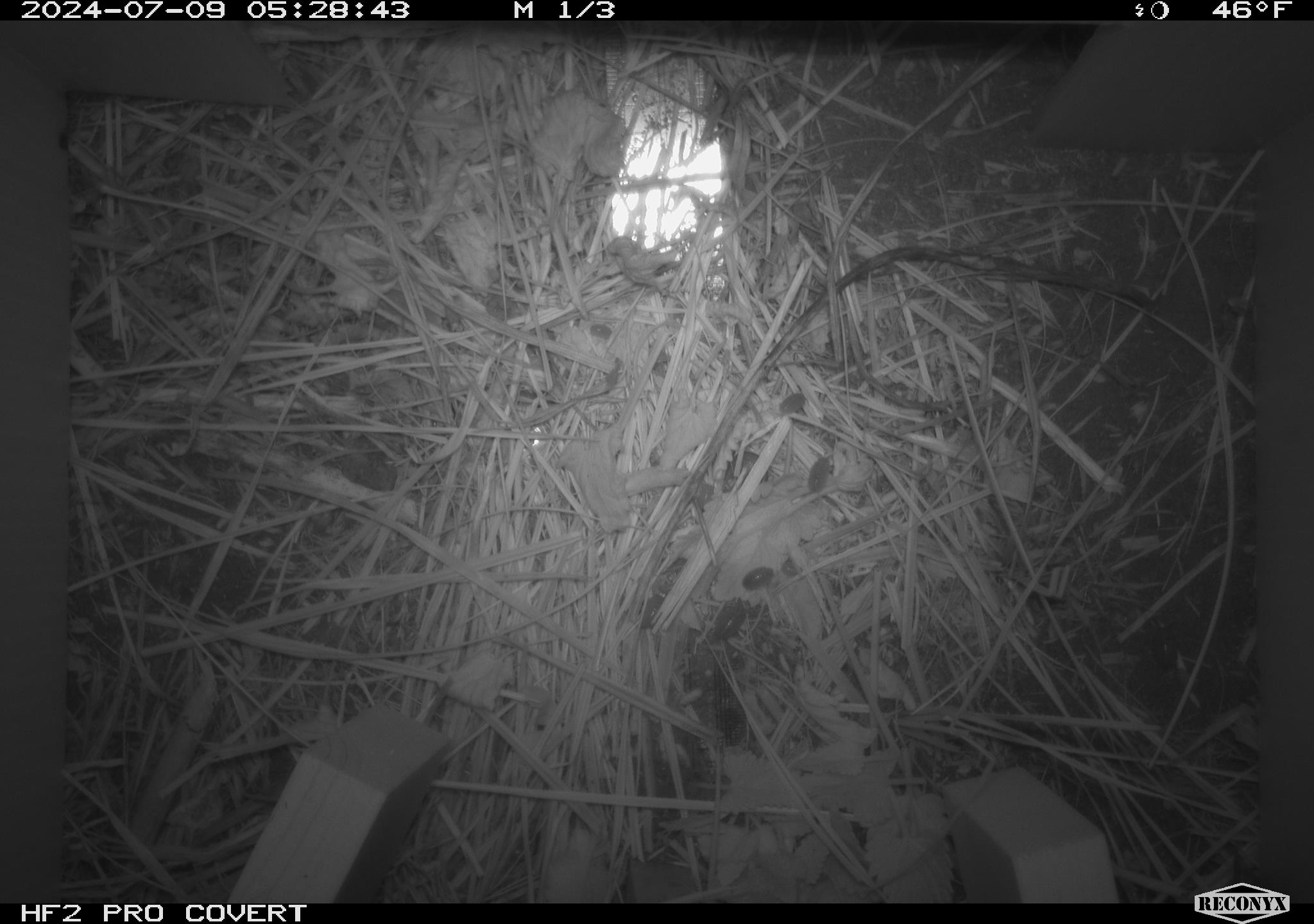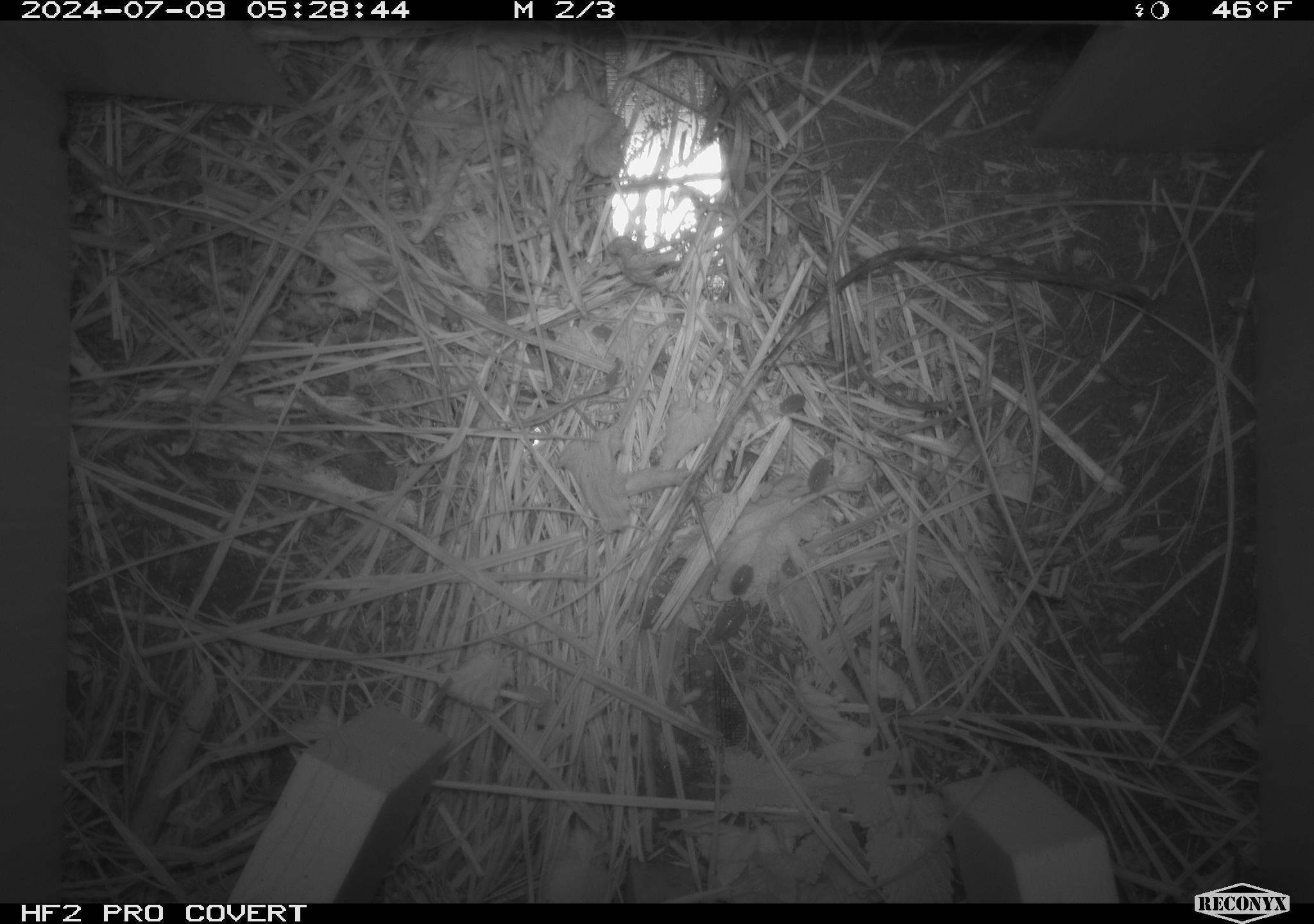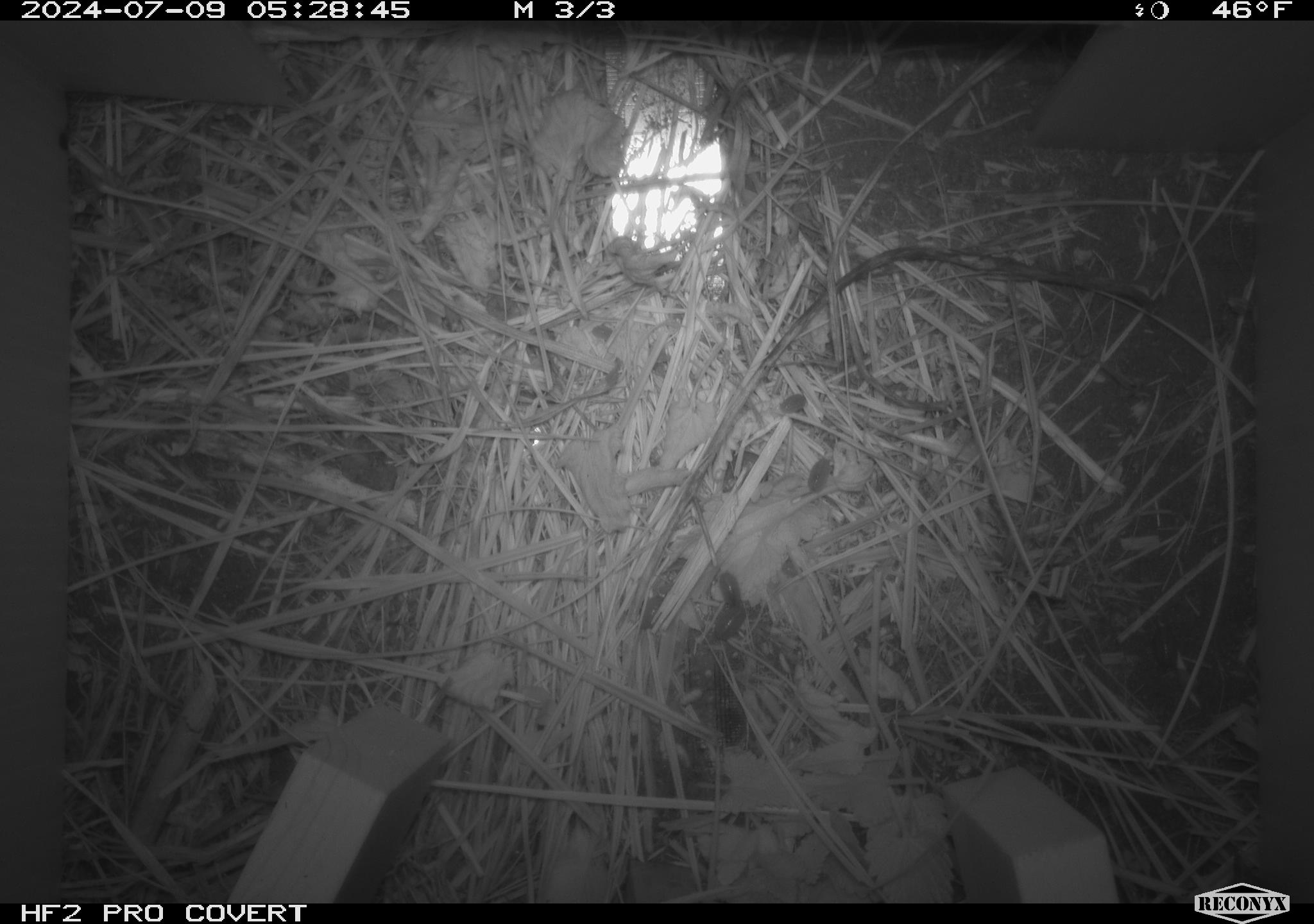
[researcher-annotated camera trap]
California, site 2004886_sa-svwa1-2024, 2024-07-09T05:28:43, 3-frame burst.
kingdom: Animalia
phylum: Arthropoda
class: Malacostraca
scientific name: Malacostraca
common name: amphipods, crabs, isopods, krill, lobsters and shrimps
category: malacostracan